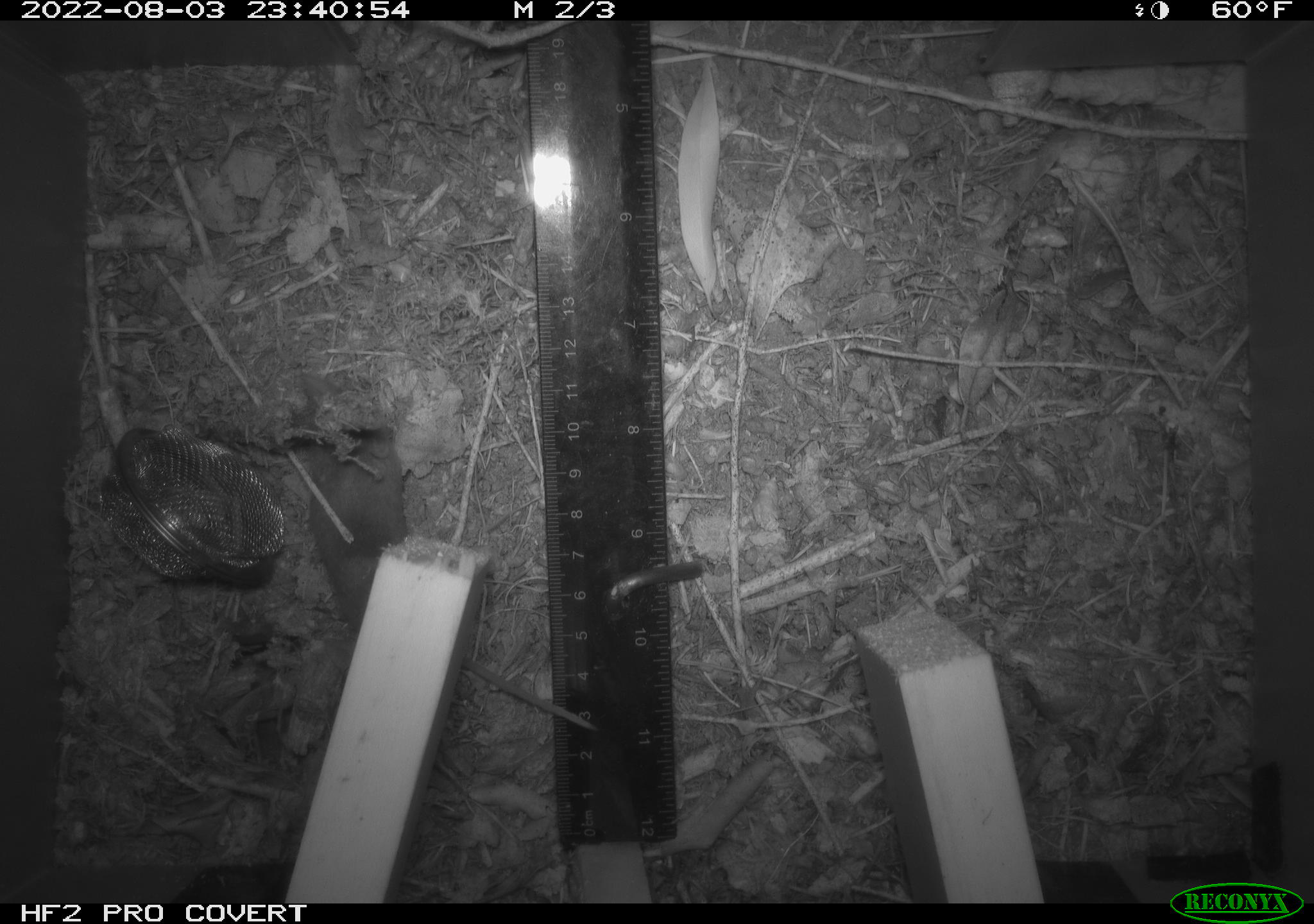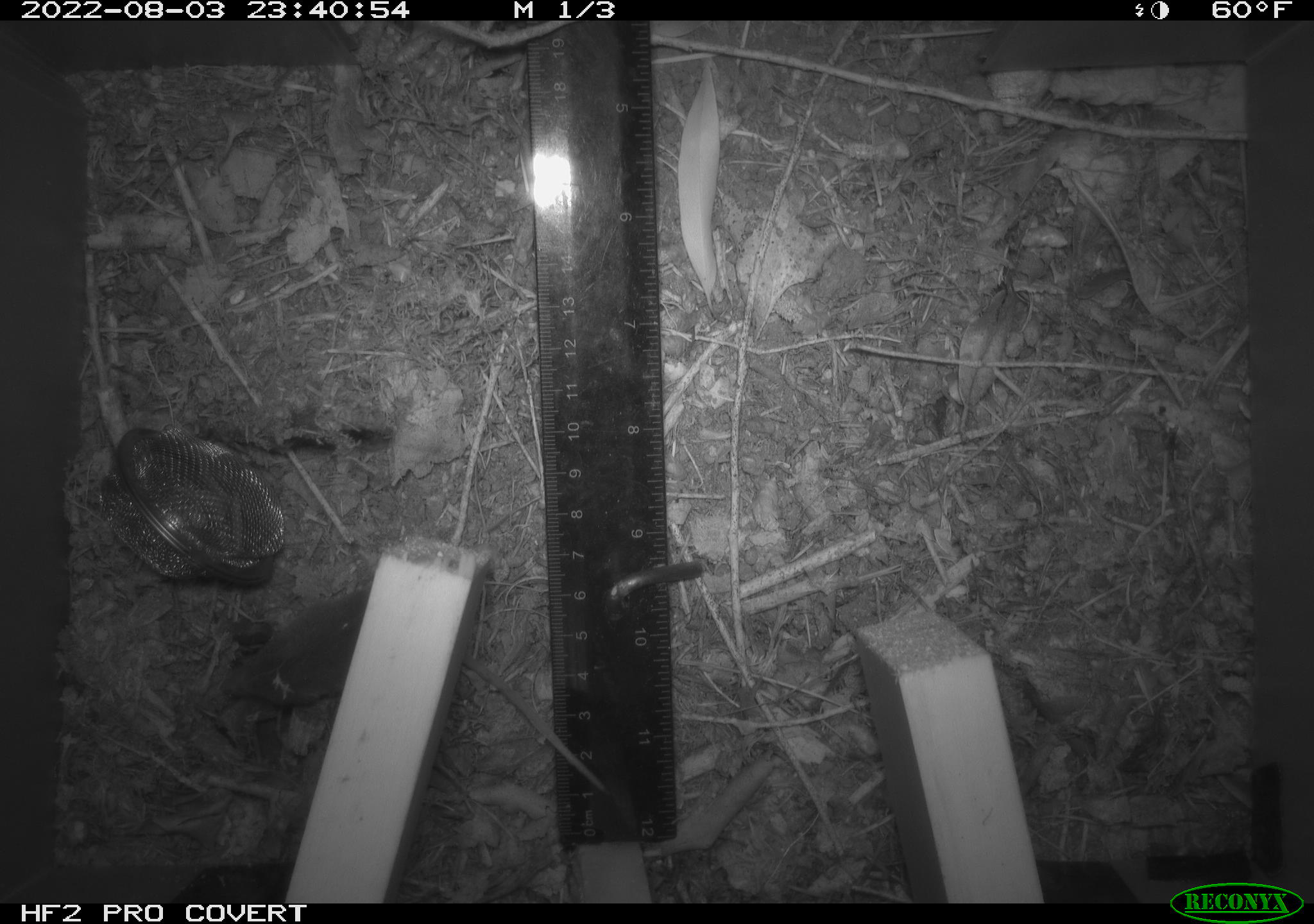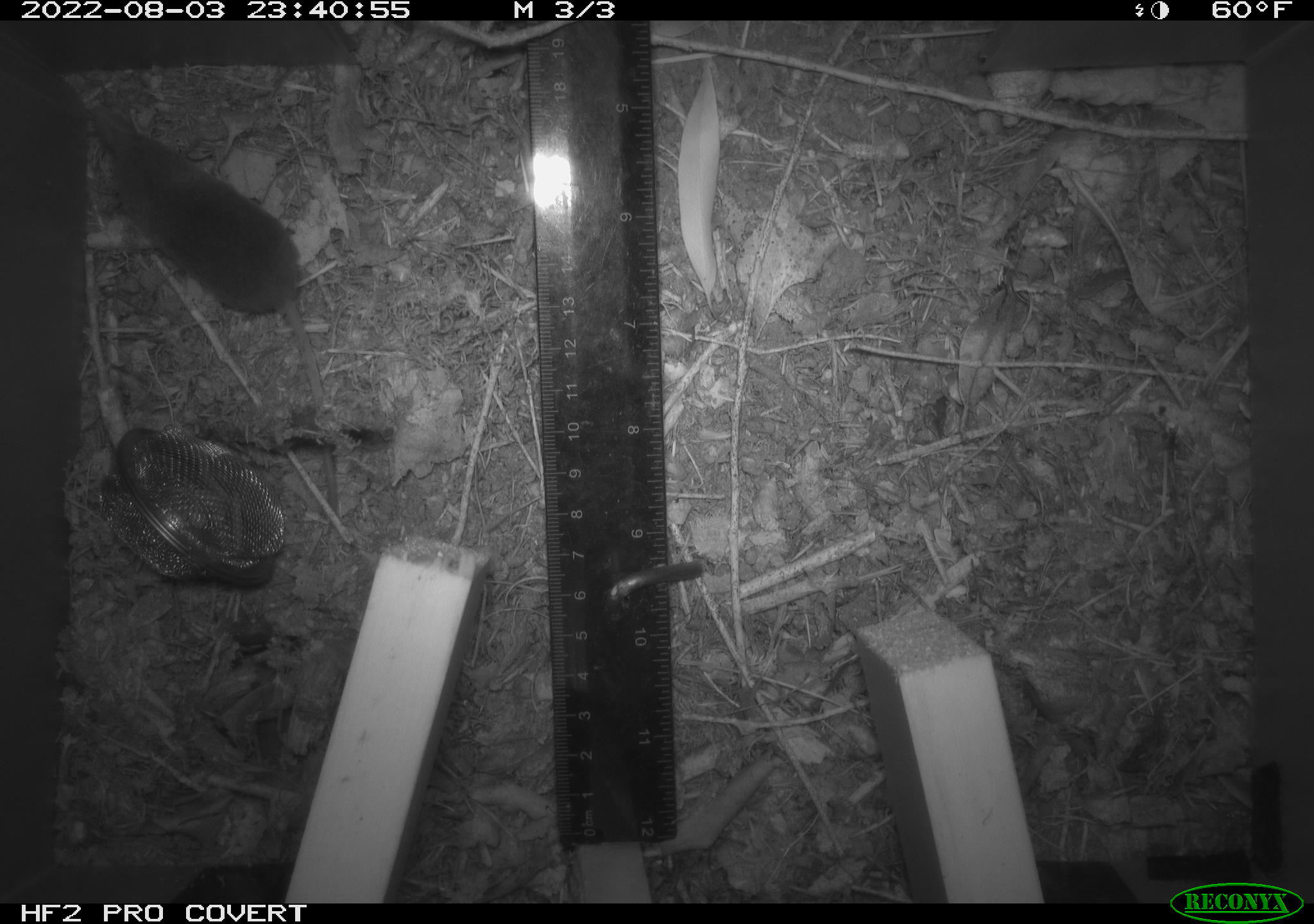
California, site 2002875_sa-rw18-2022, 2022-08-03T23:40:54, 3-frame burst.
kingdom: Animalia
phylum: Chordata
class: Mammalia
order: Eulipotyphla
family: Soricidae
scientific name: Soricidae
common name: shrews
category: soricidae family